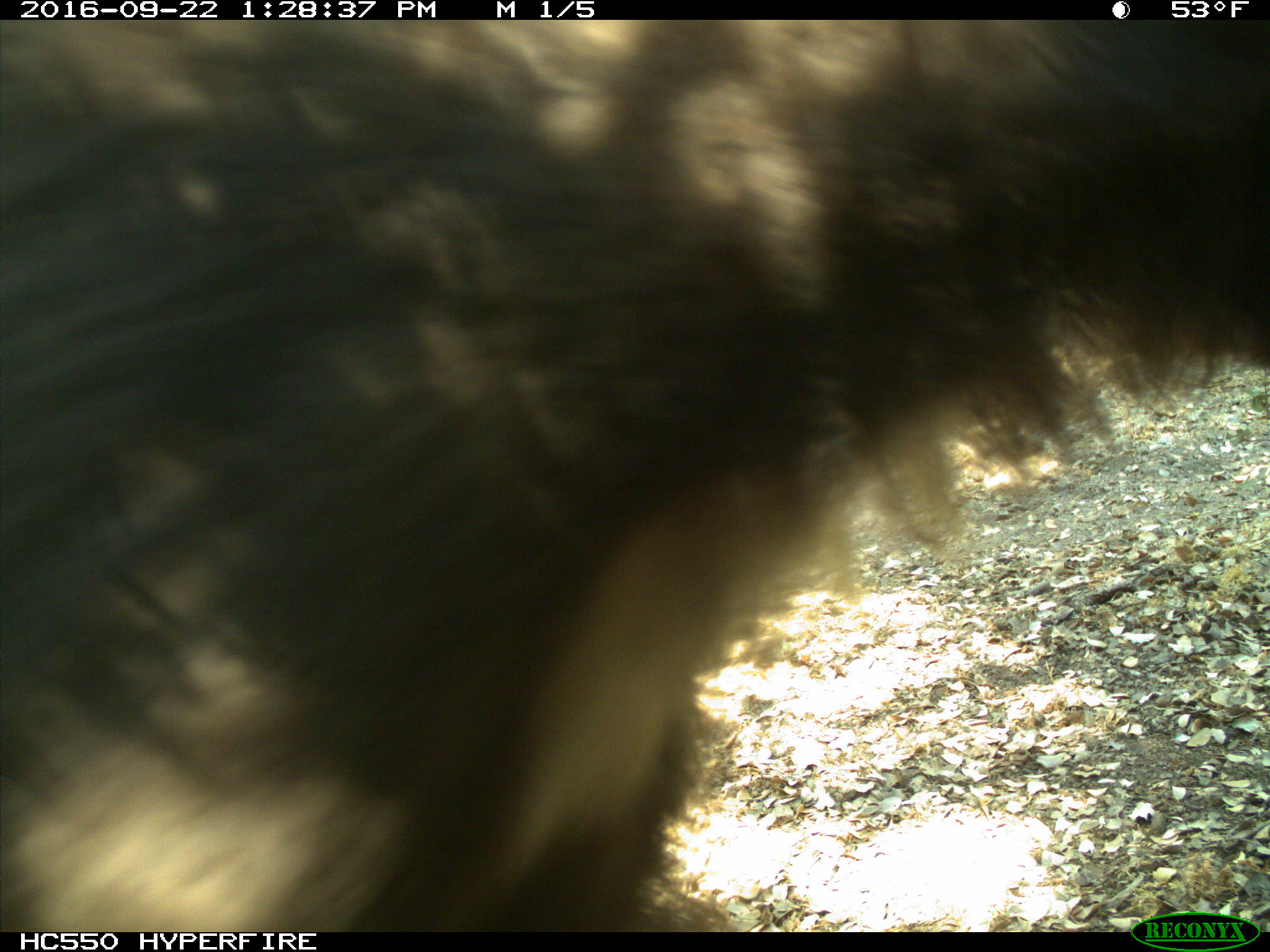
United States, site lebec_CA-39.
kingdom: Animalia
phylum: Chordata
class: Mammalia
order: Carnivora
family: Ursidae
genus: Ursus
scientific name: Ursus americanus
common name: american black bear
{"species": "Ursus americanus (american black bear)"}